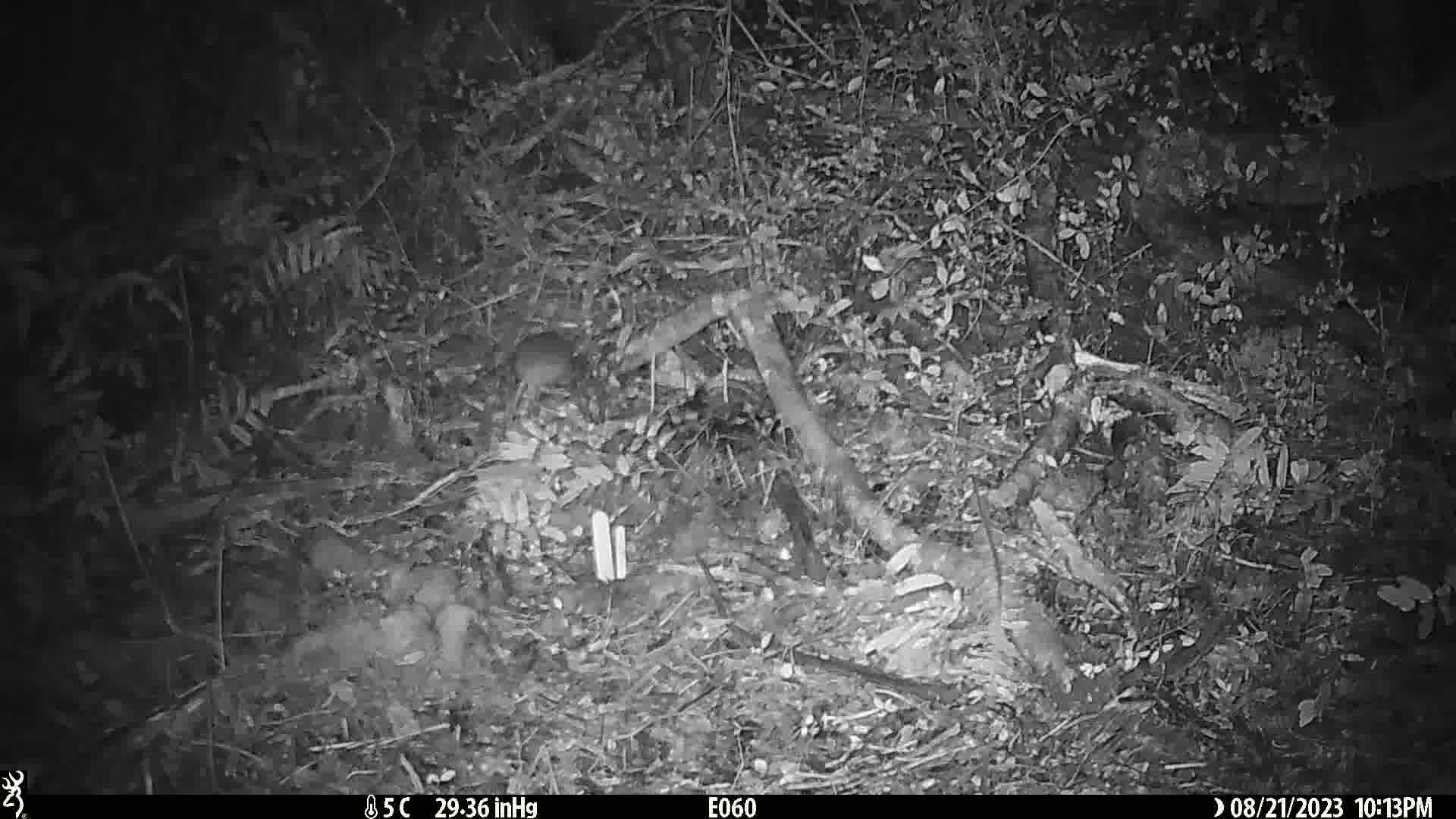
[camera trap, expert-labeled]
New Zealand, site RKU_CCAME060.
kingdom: Animalia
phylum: Chordata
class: Mammalia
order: Rodentia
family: Muridae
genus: Rattus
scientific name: Rattus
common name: rat